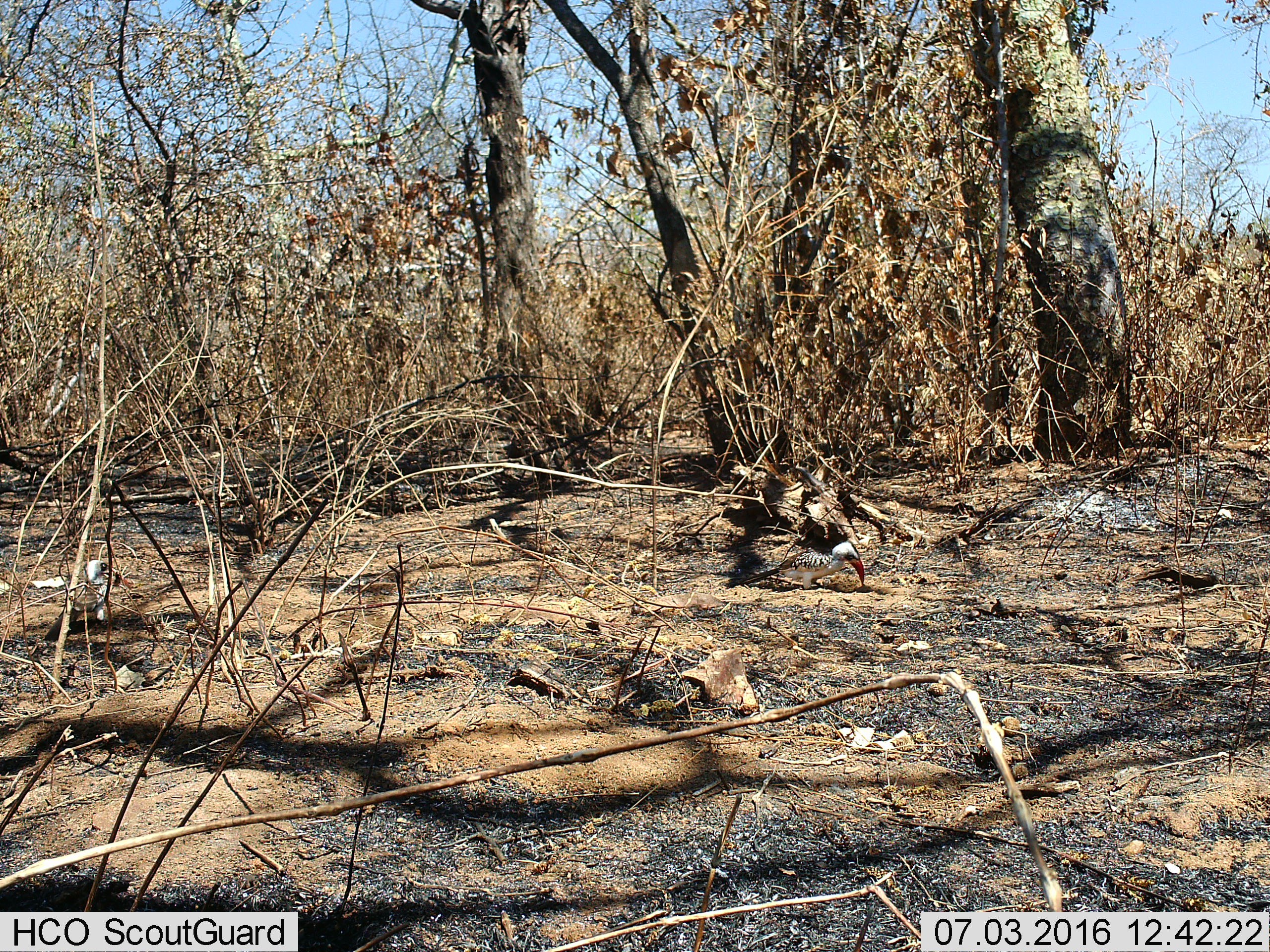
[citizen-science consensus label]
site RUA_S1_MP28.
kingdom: Animalia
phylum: Chordata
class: Aves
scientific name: Aves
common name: bird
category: birdother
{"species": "birdother (bird) (Aves)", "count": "2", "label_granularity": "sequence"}